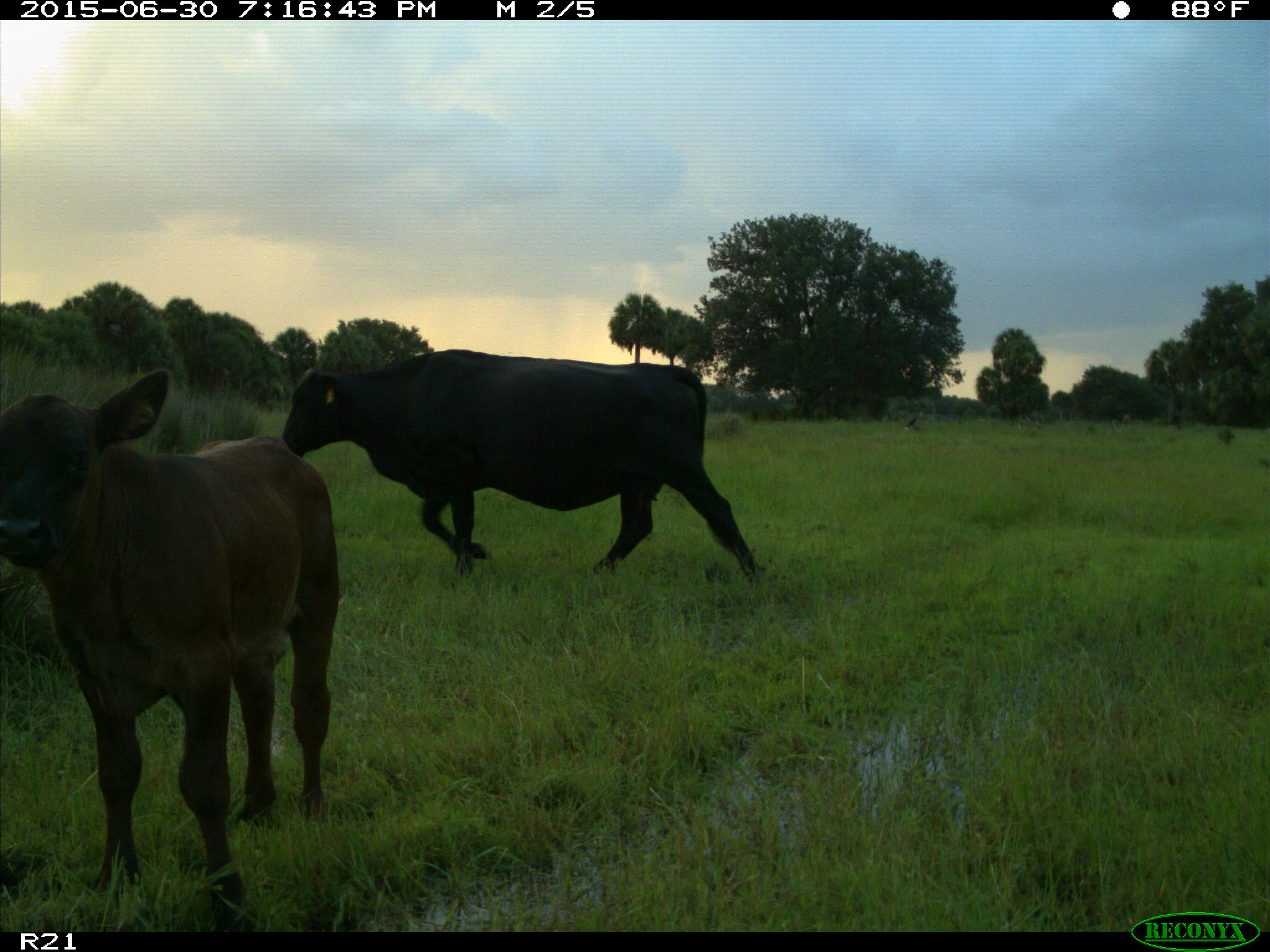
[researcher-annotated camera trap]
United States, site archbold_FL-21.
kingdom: Animalia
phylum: Chordata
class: Mammalia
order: Artiodactyla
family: Bovidae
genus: Bos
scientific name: Bos taurus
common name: domestic cow